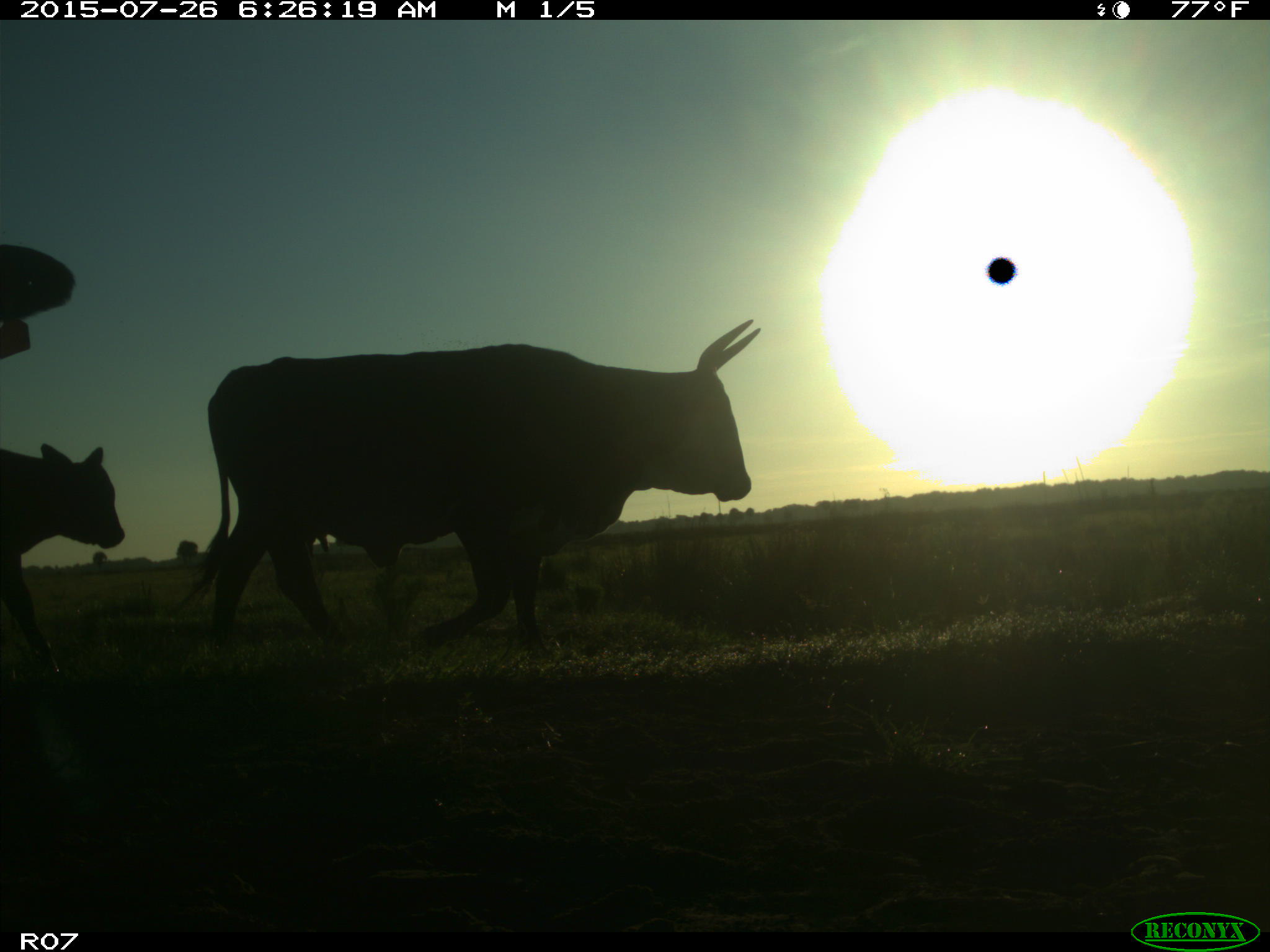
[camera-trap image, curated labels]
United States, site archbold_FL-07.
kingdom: Animalia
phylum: Chordata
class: Mammalia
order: Artiodactyla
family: Bovidae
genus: Bos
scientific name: Bos taurus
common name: domestic cow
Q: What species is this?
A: Bos taurus (domestic cow).